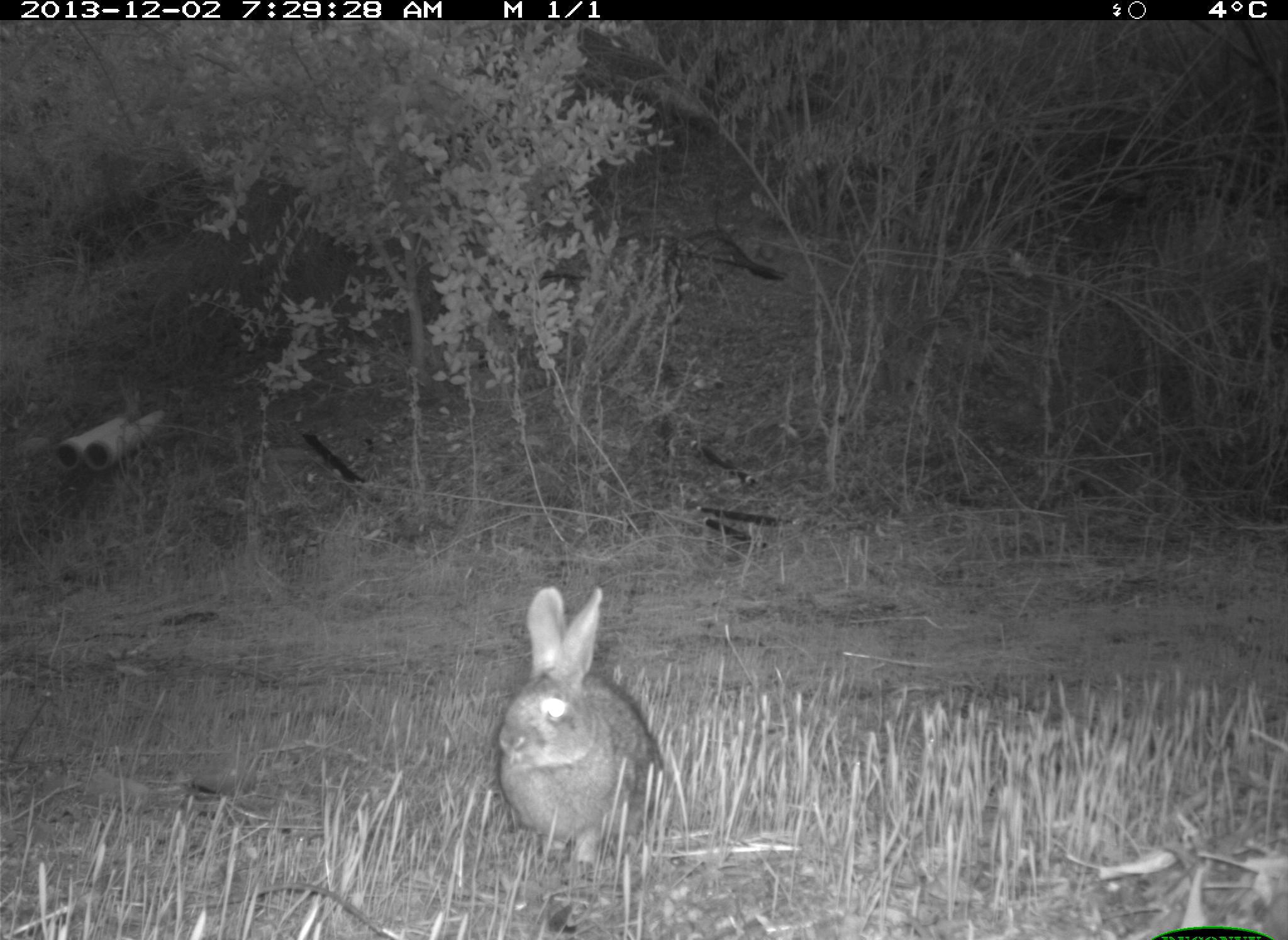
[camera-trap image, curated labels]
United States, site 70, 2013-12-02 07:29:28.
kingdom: Animalia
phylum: Chordata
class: Mammalia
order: Lagomorpha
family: Leporidae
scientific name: Leporidae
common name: rabbits and hares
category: rabbit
Rabbit (rabbits and hares) (Leporidae).